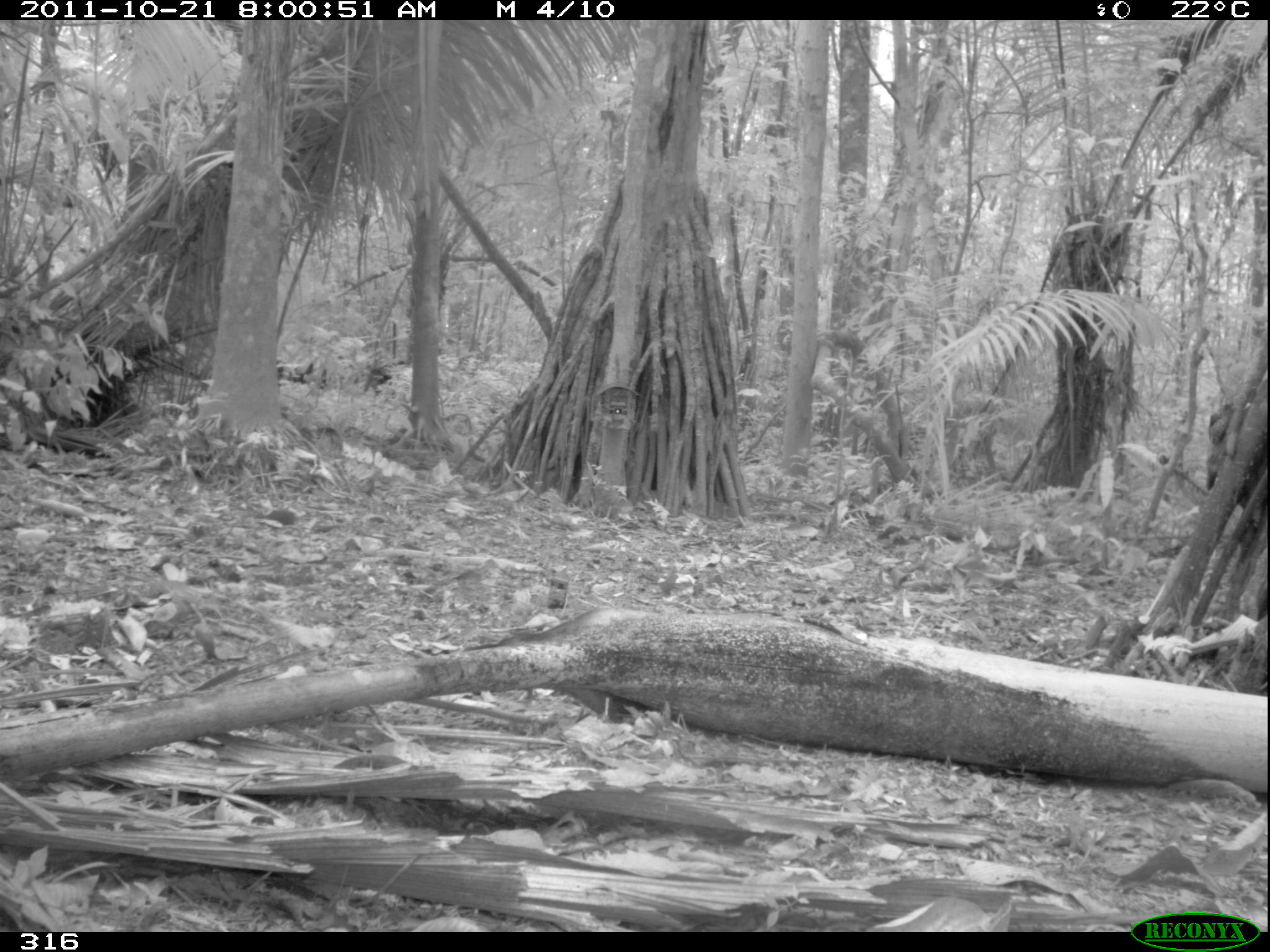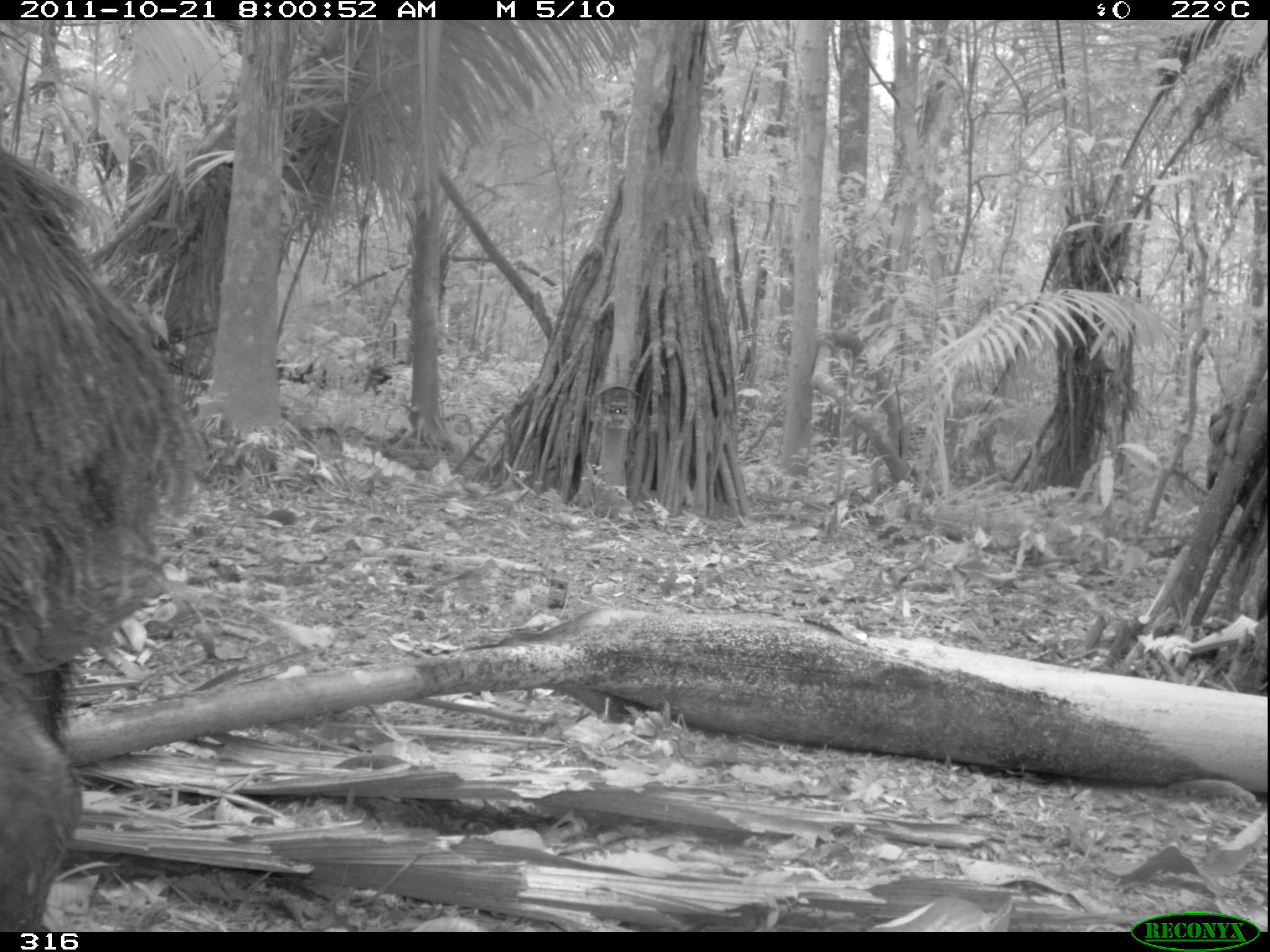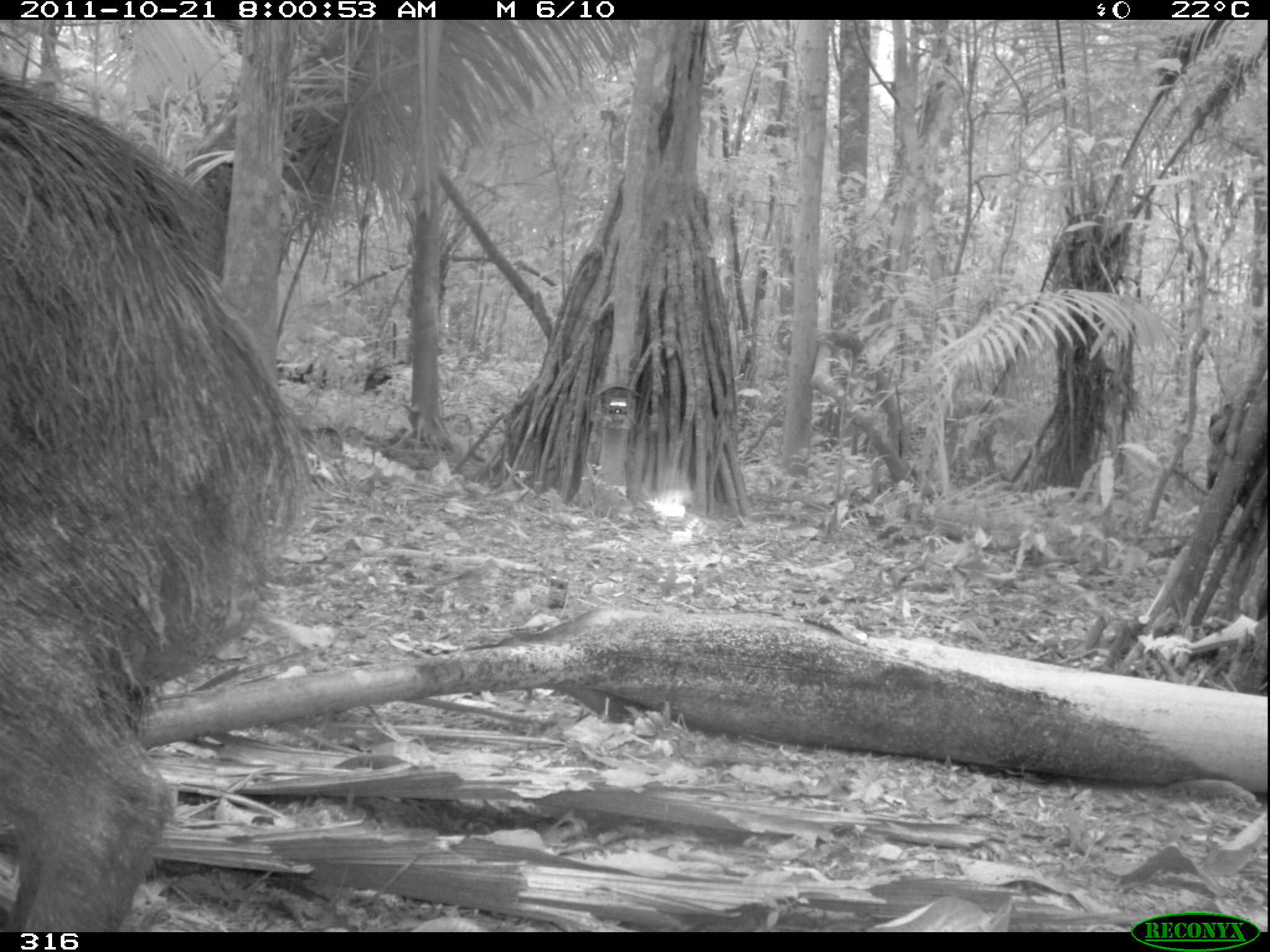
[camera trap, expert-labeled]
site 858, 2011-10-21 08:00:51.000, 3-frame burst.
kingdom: Animalia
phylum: Chordata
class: Mammalia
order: Artiodactyla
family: Tayassuidae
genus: Tayassu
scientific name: Tayassu pecari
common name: white-lipped peccary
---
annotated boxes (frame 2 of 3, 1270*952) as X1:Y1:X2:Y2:
tayassu pecari: 1:134:199:931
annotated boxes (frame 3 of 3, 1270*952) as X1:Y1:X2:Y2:
tayassu pecari: 0:68:312:928